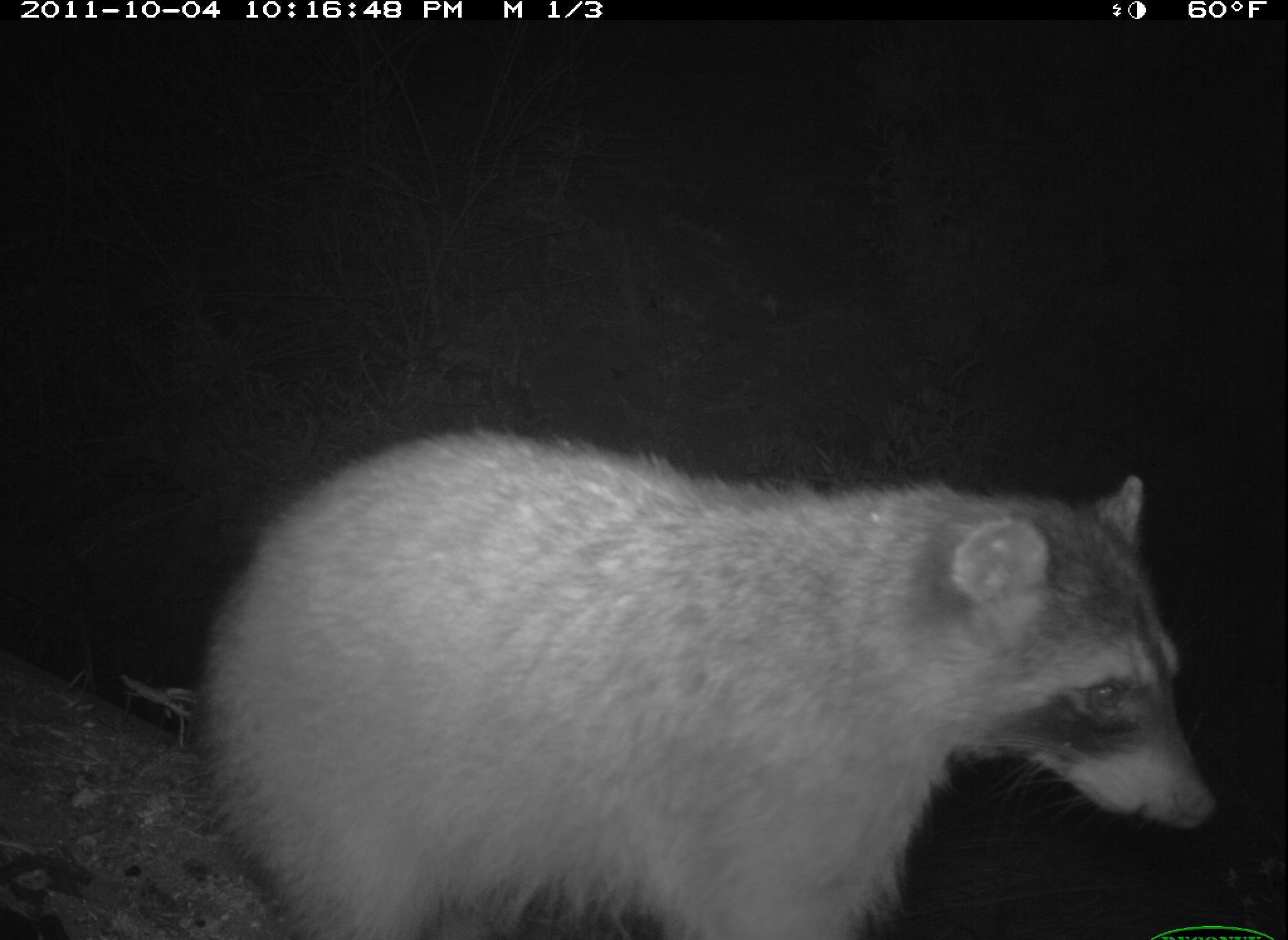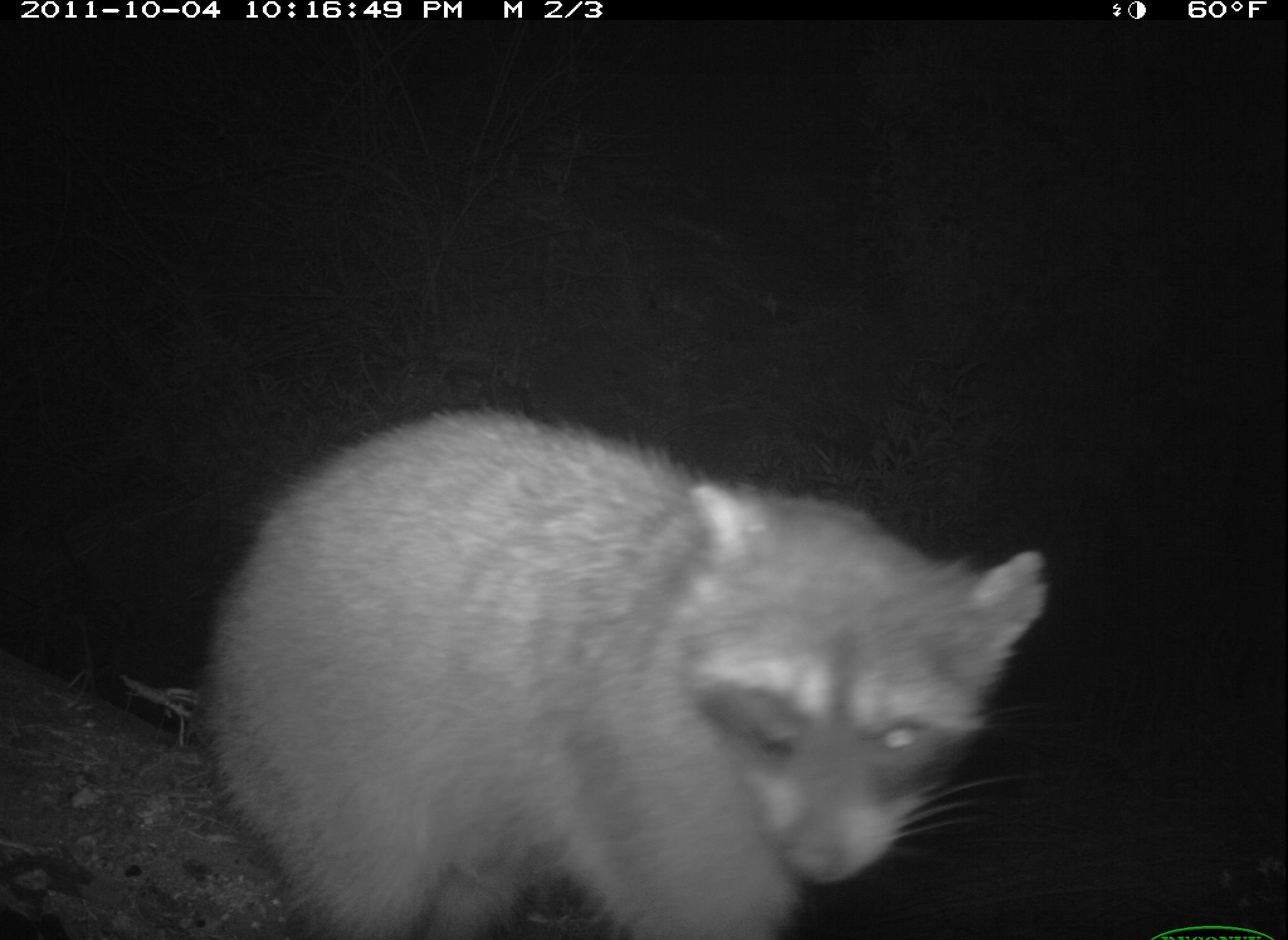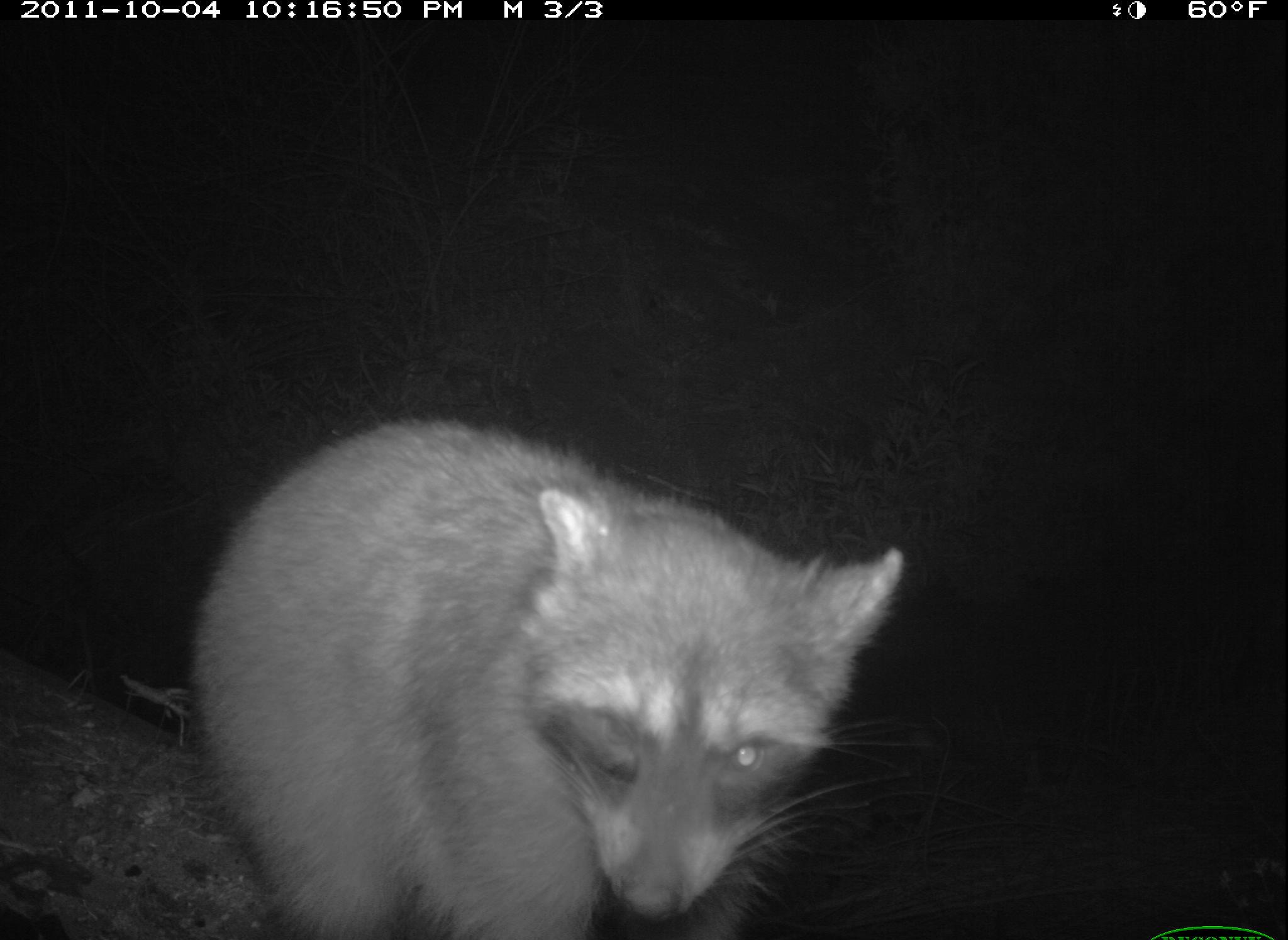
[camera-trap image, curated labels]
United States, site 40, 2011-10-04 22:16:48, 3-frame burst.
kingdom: Animalia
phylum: Chordata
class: Mammalia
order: Carnivora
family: Procyonidae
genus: Procyon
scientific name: Procyon lotor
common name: raccoon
Raccoon (Procyon lotor).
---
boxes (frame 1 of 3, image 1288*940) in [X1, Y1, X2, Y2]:
raccoon: [111, 414, 1227, 934]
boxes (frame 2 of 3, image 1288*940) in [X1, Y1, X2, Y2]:
raccoon: [182, 391, 1075, 934]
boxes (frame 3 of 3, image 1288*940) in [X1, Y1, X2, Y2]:
raccoon: [174, 406, 931, 937]